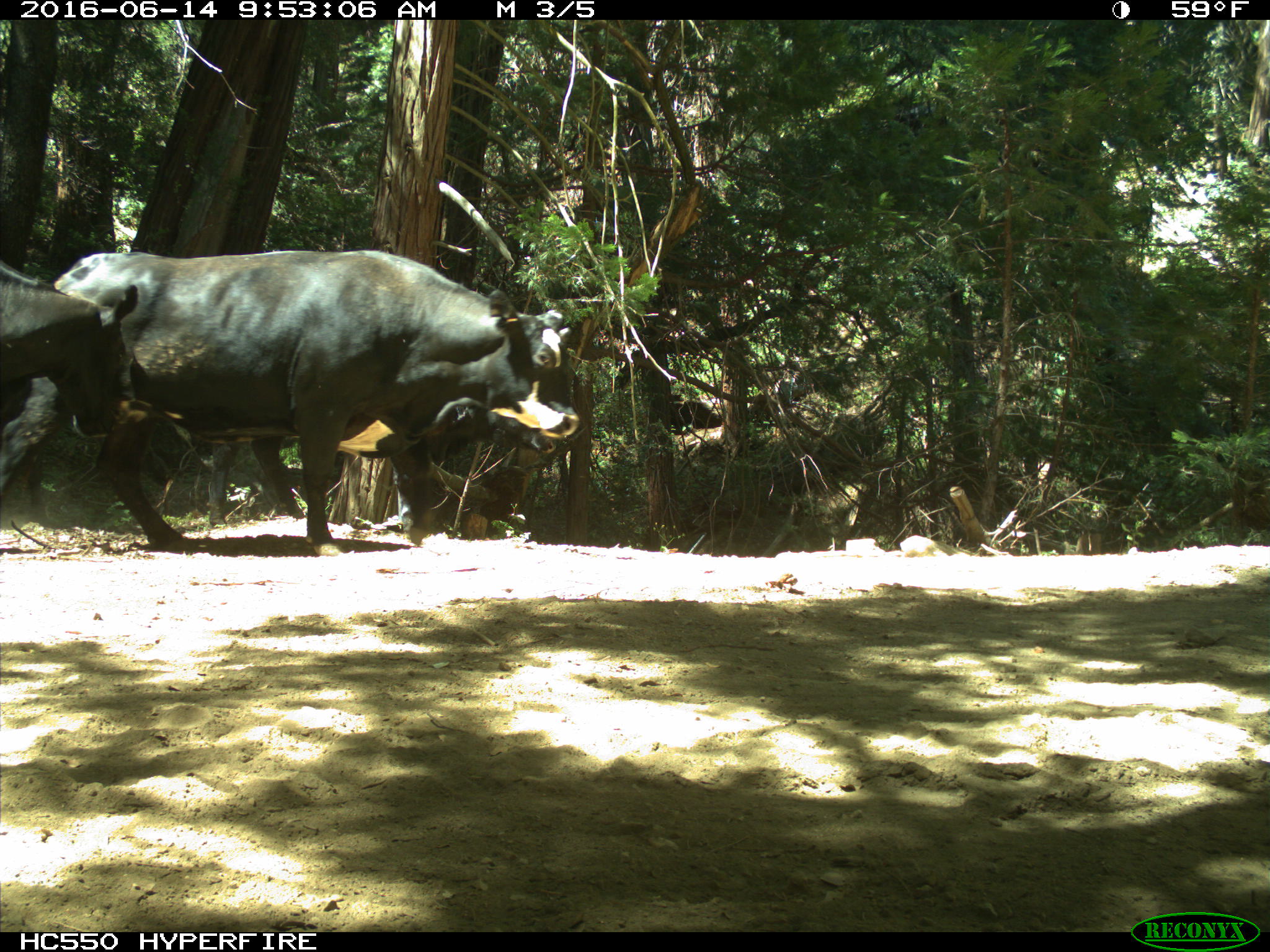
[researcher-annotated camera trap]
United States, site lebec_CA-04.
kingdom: Animalia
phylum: Chordata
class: Mammalia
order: Artiodactyla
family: Bovidae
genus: Bos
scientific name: Bos taurus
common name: domestic cow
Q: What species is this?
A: Bos taurus (domestic cow).